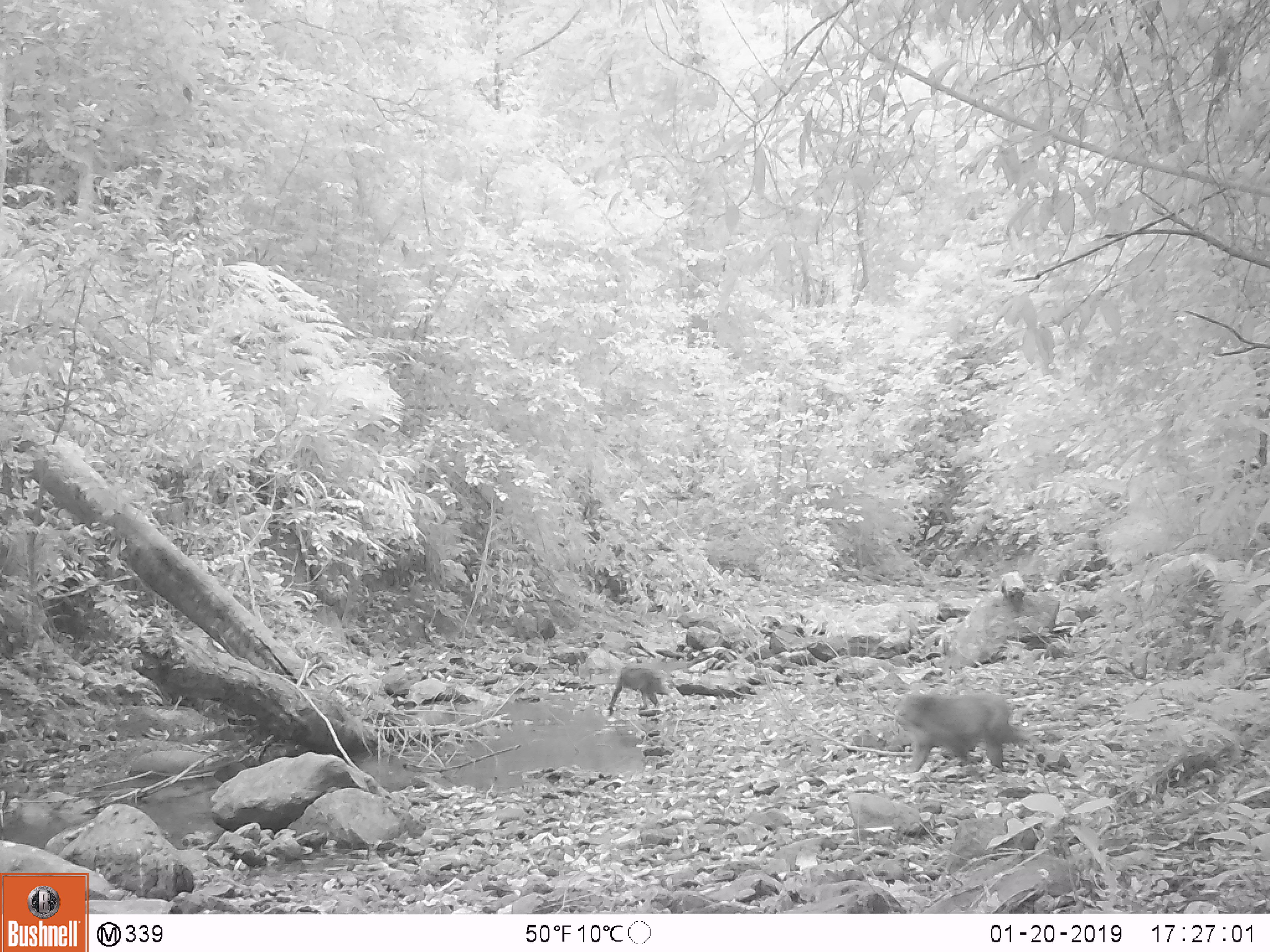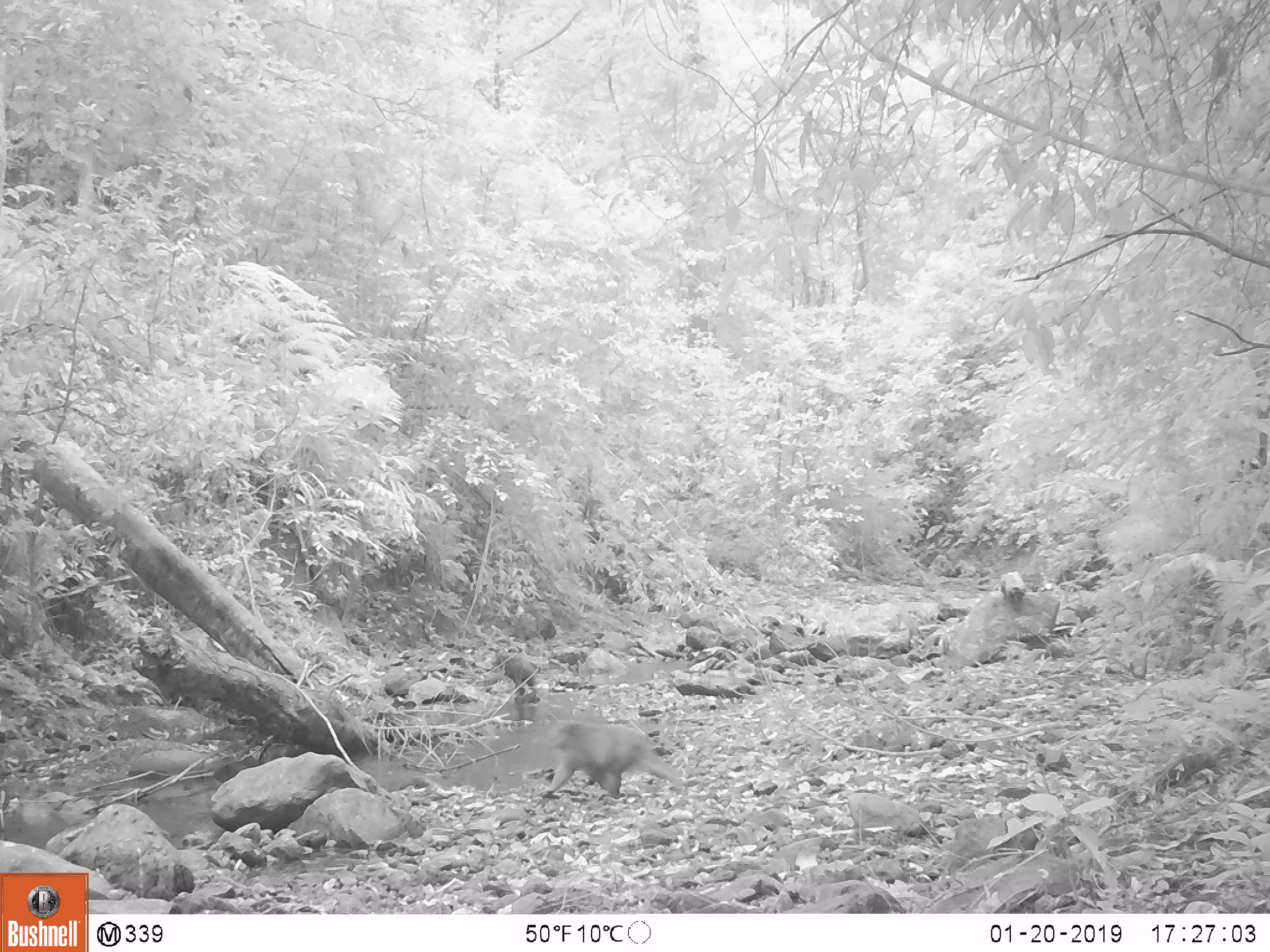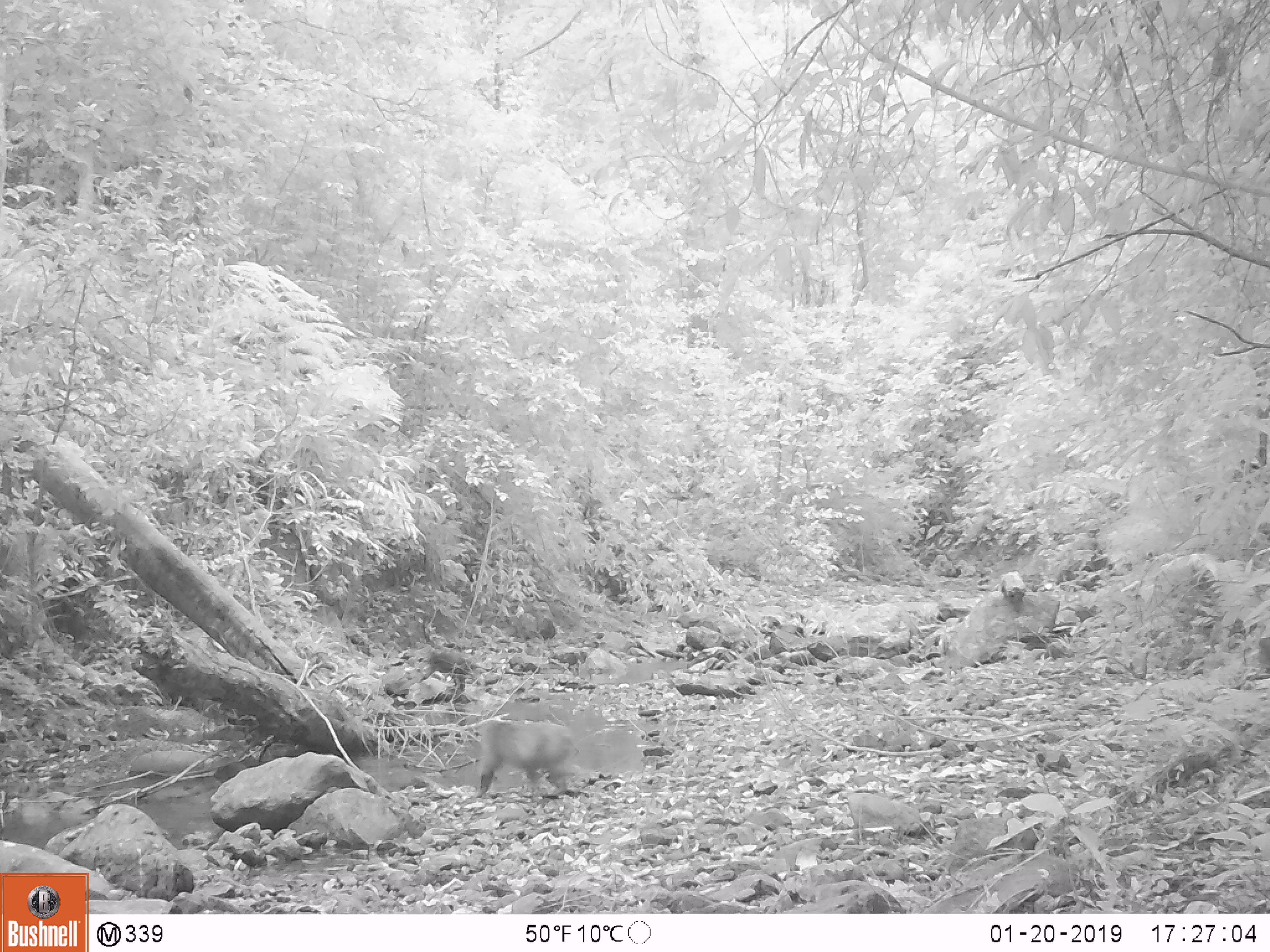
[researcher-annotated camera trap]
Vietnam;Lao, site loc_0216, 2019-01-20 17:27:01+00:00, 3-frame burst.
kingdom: Animalia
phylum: Chordata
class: Mammalia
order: Primates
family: Cercopithecidae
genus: Macaca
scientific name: Macaca arctoides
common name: stump-tailed macaque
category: stump tailed macaque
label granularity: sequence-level